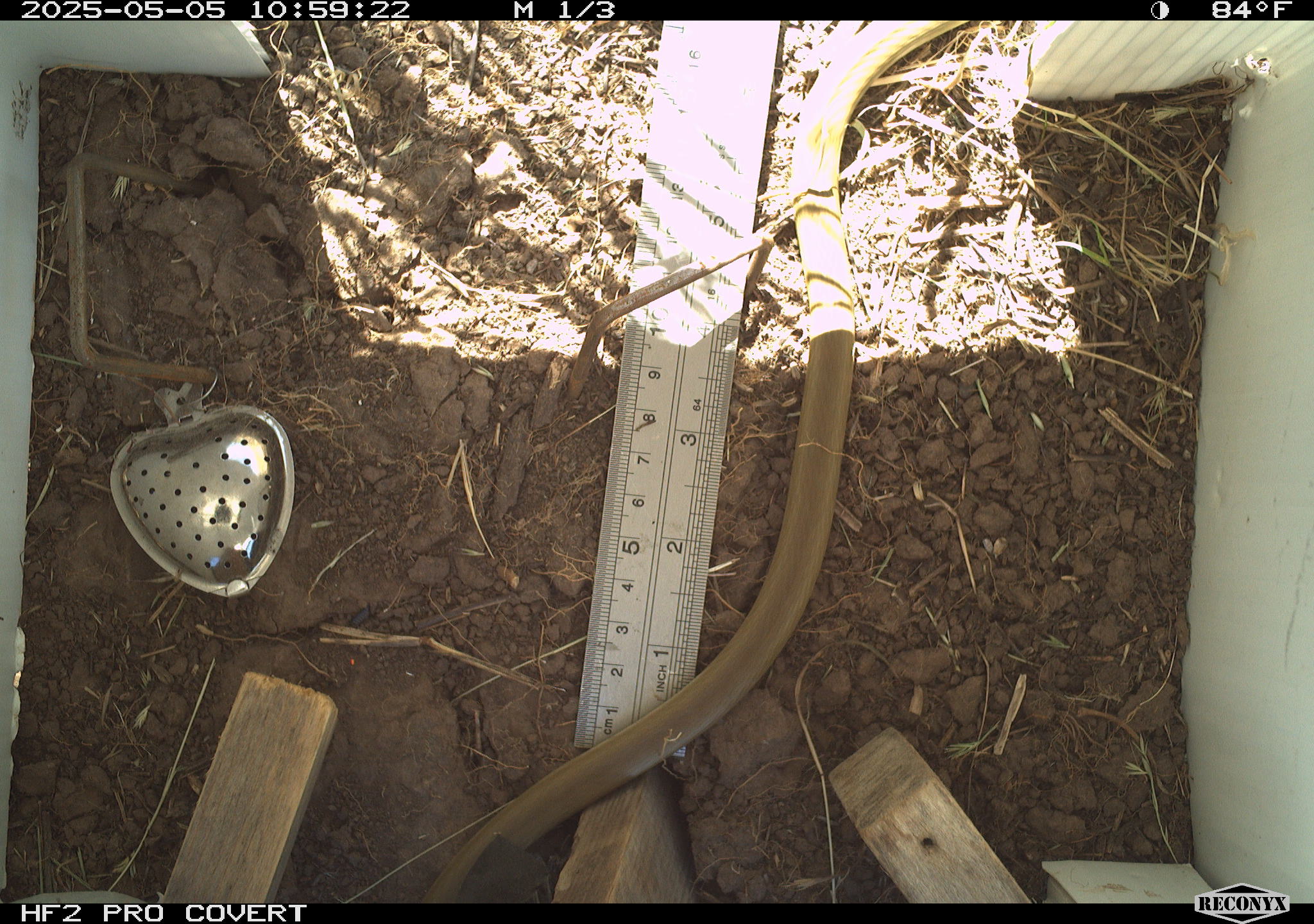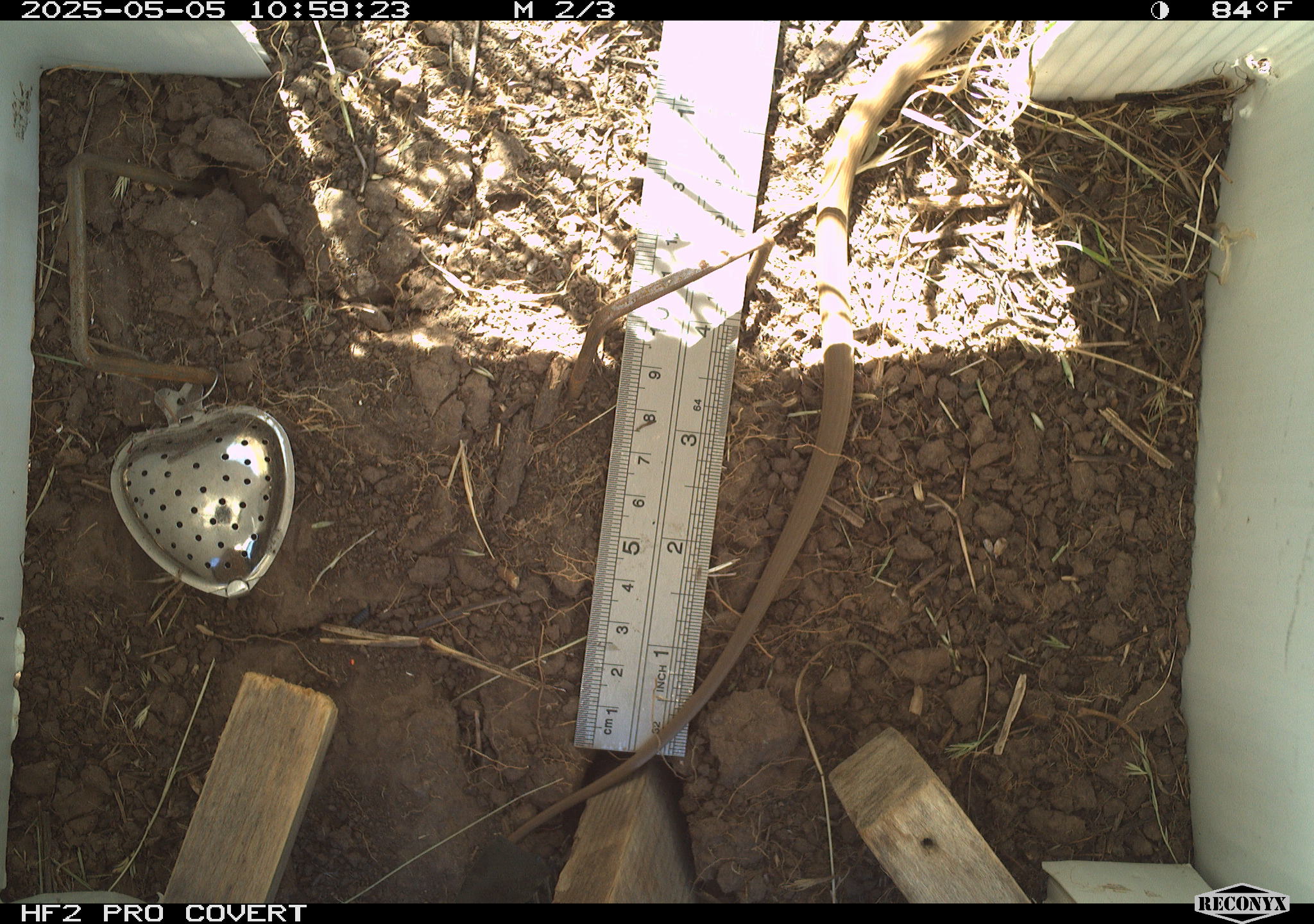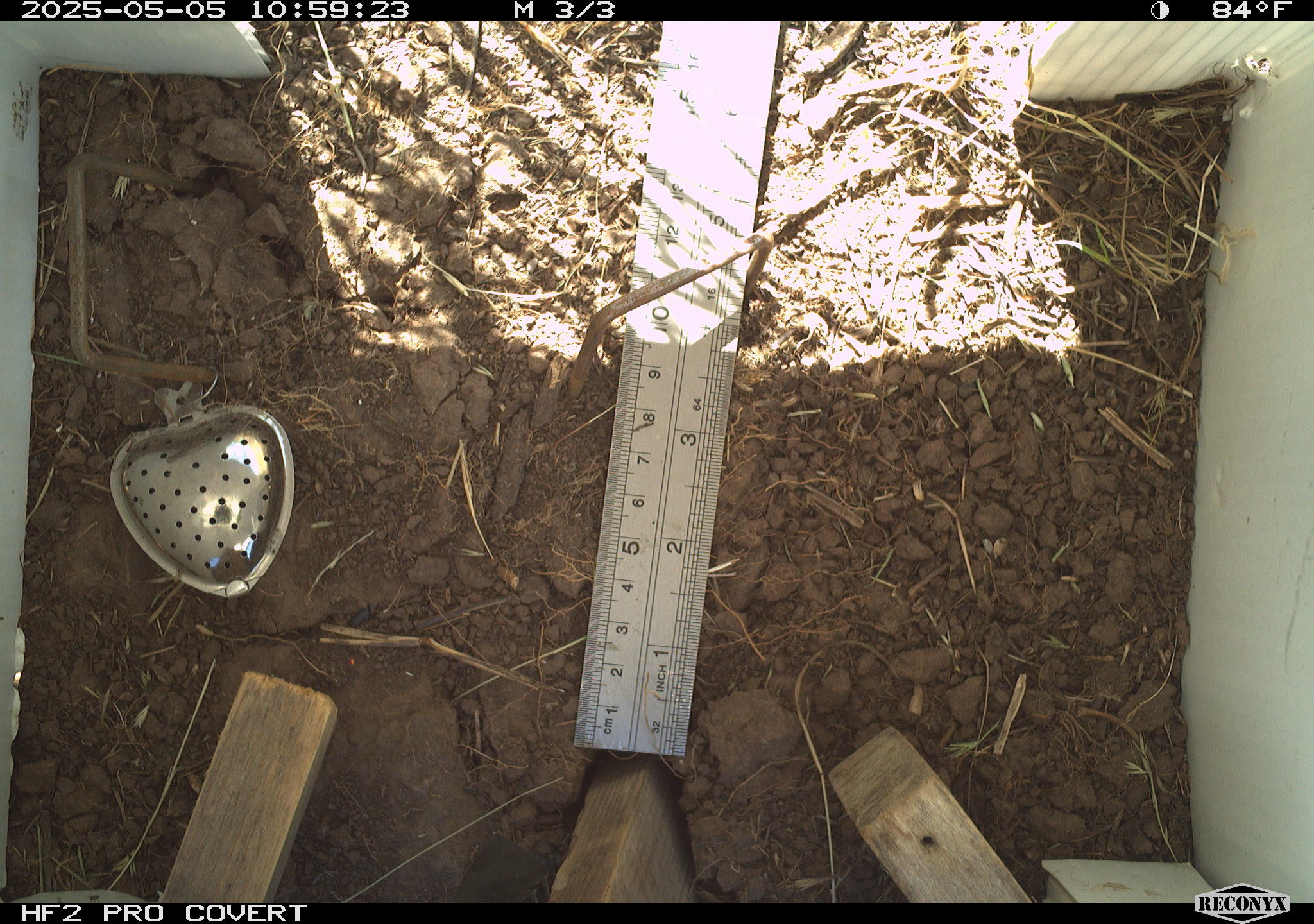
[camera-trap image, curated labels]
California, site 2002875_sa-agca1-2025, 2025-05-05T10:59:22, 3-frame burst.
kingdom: Animalia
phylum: Chordata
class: Reptilia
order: Squamata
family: Colubridae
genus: Coluber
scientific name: Coluber constrictor mormon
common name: western yellow-bellied racer